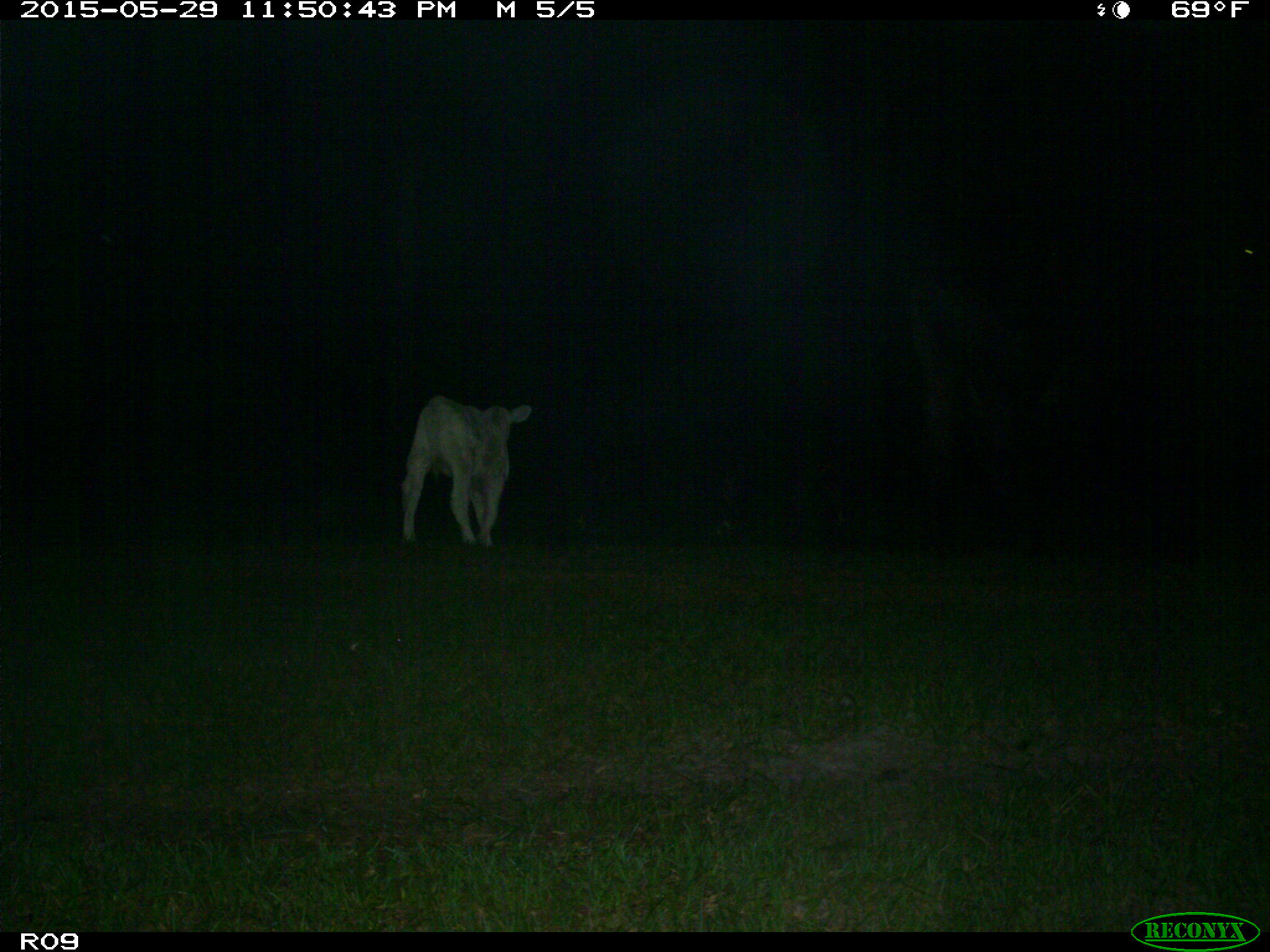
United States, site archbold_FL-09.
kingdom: Animalia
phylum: Chordata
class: Mammalia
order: Artiodactyla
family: Bovidae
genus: Bos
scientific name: Bos taurus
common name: domestic cow